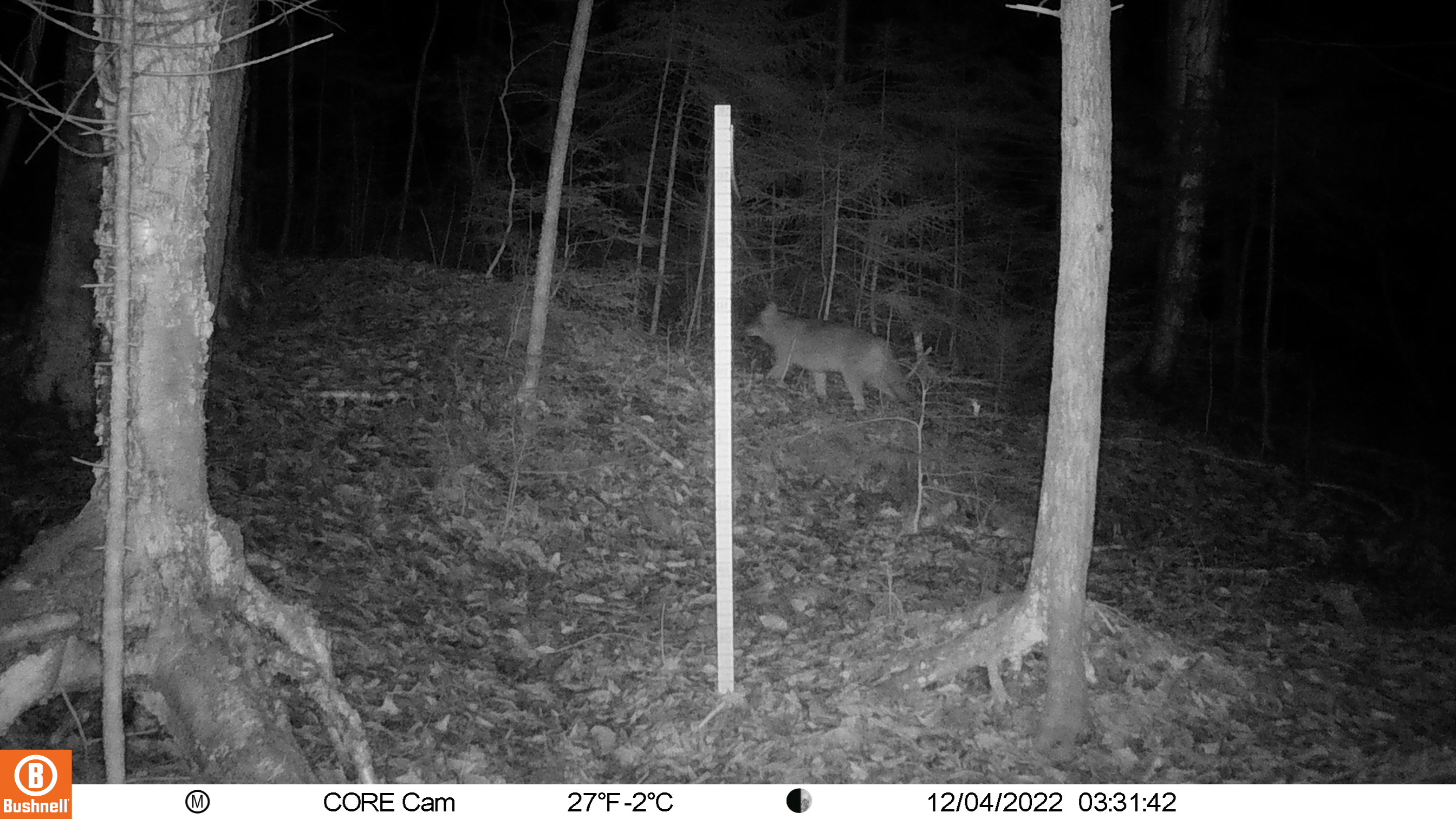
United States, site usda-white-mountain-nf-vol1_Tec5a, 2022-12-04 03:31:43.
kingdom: Animalia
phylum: Chordata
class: Mammalia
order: Carnivora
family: Canidae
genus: Canis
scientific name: Canis latrans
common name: coyote